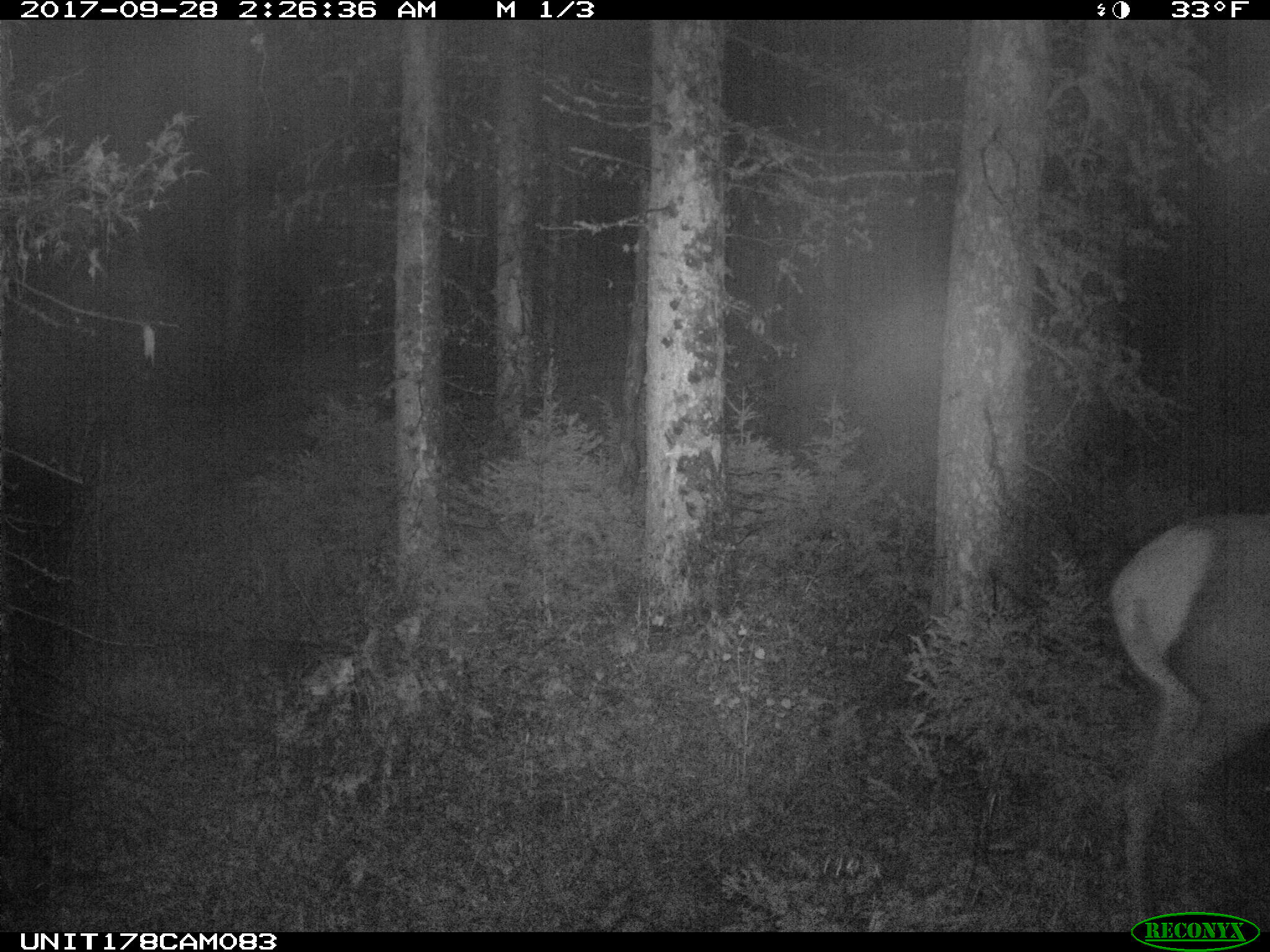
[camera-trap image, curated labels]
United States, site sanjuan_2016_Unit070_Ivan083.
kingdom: Animalia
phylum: Chordata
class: Mammalia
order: Artiodactyla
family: Cervidae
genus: Cervus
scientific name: Cervus elaphus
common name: red deer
Cervus elaphus (red deer).